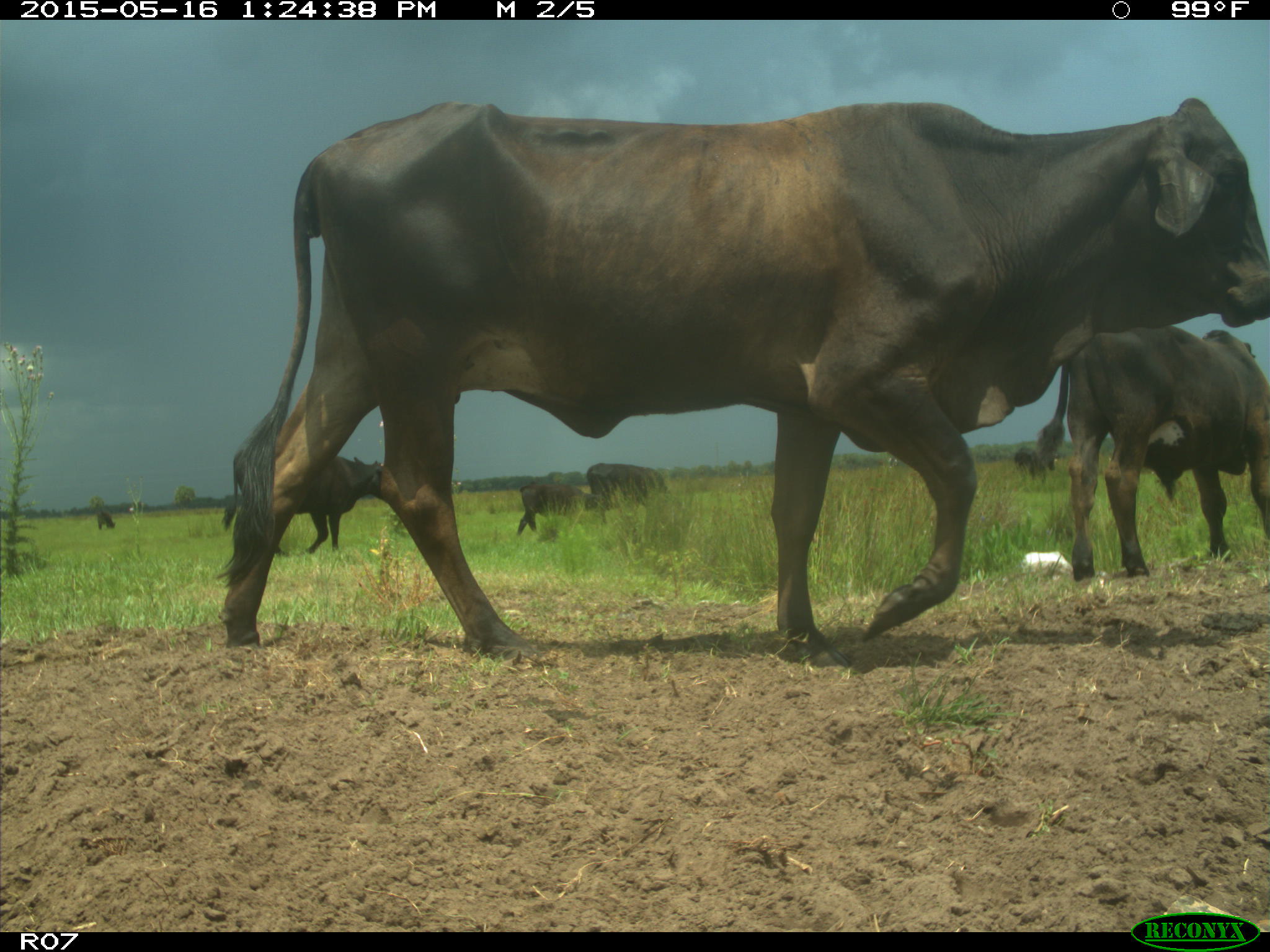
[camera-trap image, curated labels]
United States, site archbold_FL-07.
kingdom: Animalia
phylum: Chordata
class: Mammalia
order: Artiodactyla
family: Bovidae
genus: Bos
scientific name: Bos taurus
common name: domestic cow